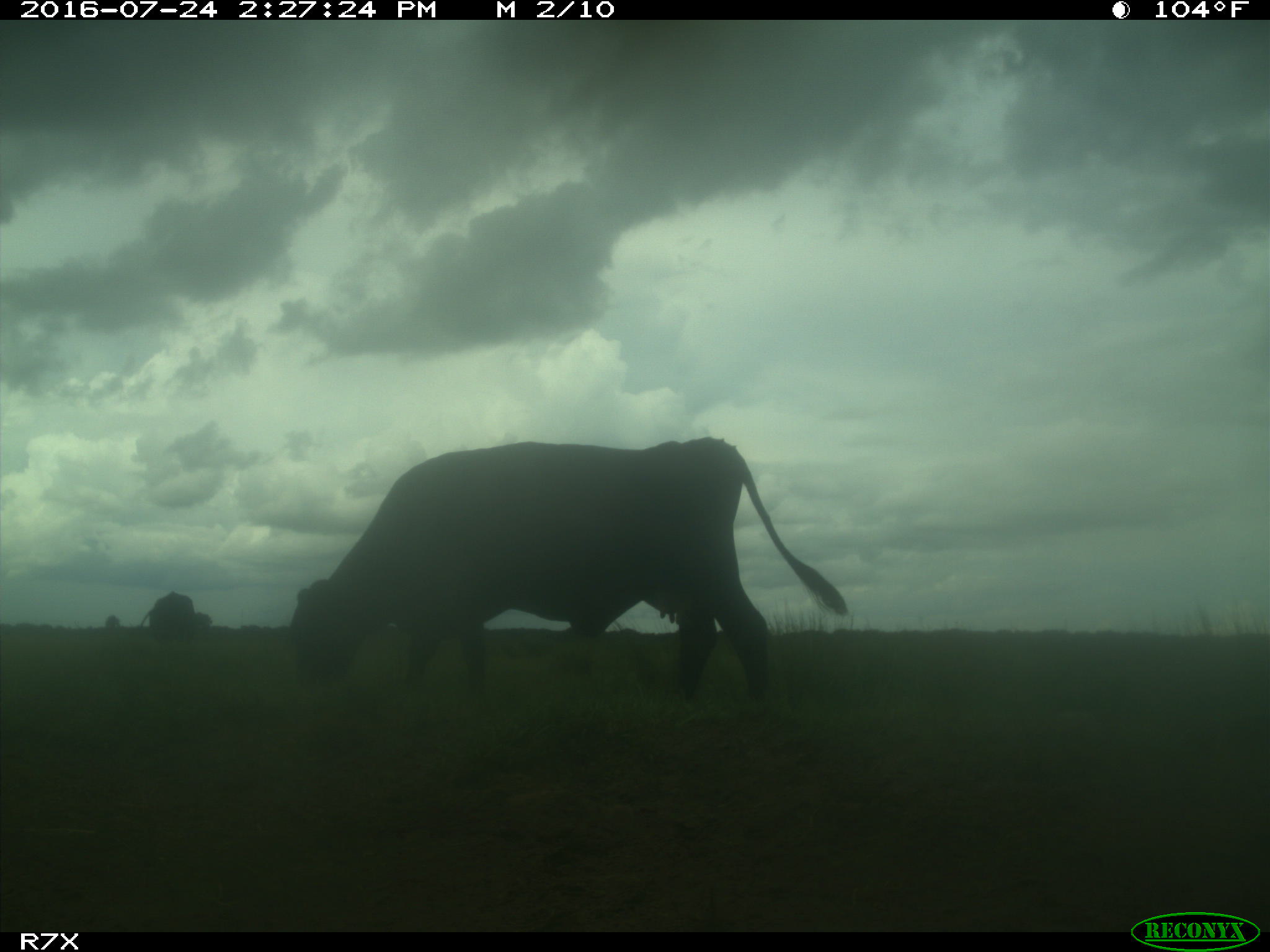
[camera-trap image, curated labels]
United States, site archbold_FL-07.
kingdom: Animalia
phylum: Chordata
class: Mammalia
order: Artiodactyla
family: Bovidae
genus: Bos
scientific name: Bos taurus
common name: domestic cow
Bos taurus (domestic cow).